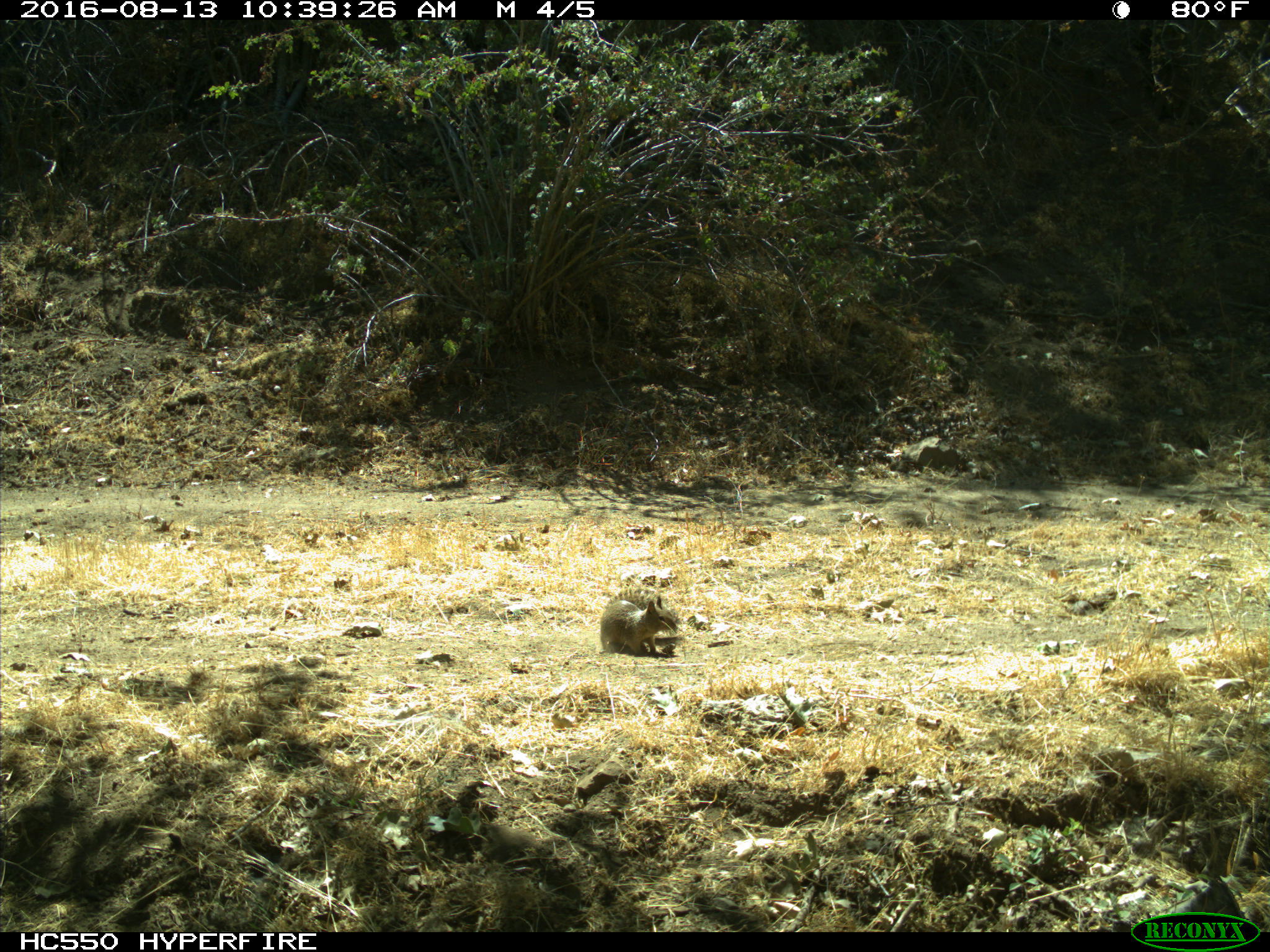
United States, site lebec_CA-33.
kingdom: Animalia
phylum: Chordata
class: Mammalia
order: Rodentia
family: Sciuridae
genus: Otospermophilus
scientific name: Otospermophilus beecheyi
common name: california ground squirrel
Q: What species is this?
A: Otospermophilus beecheyi (california ground squirrel).